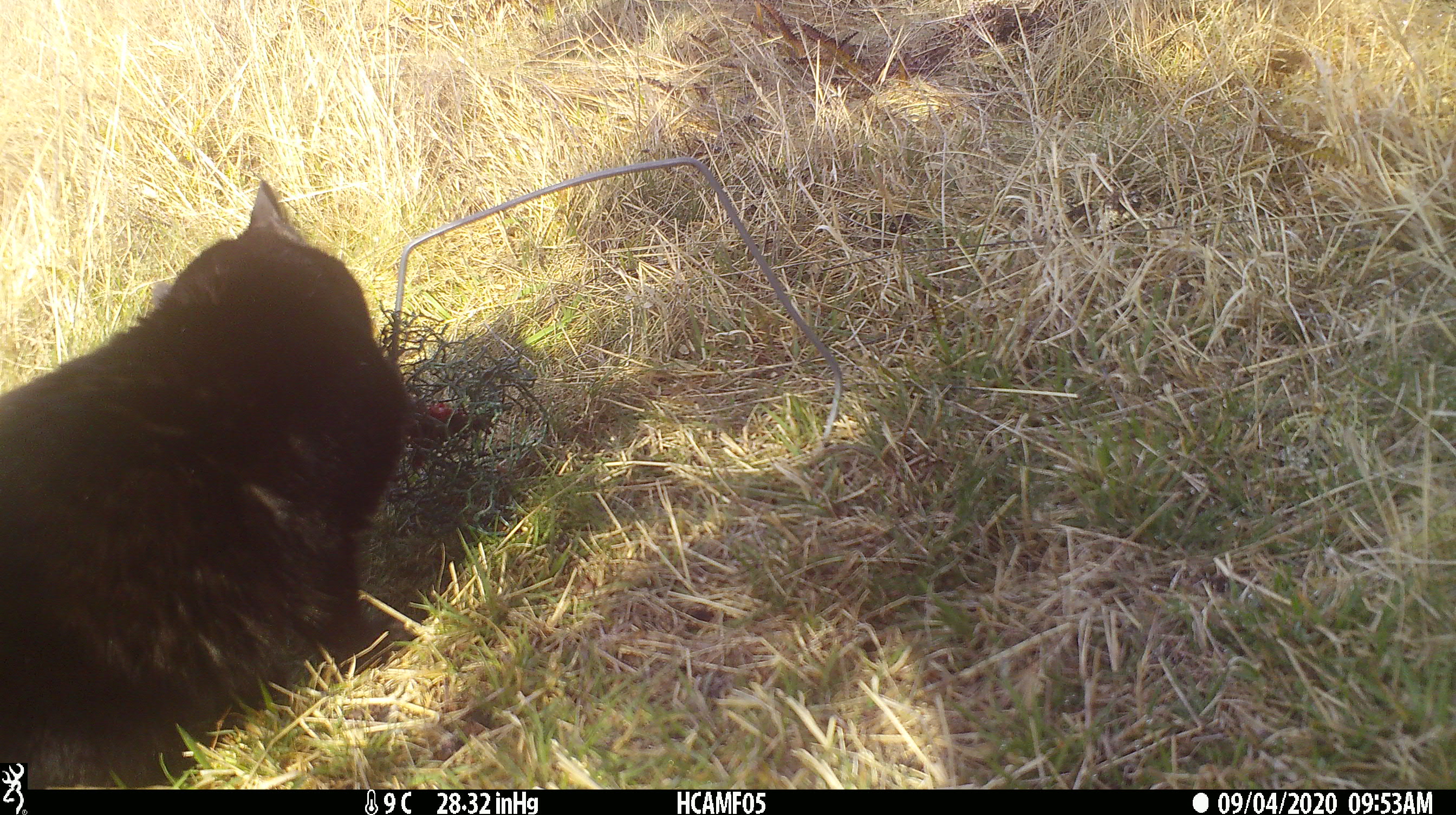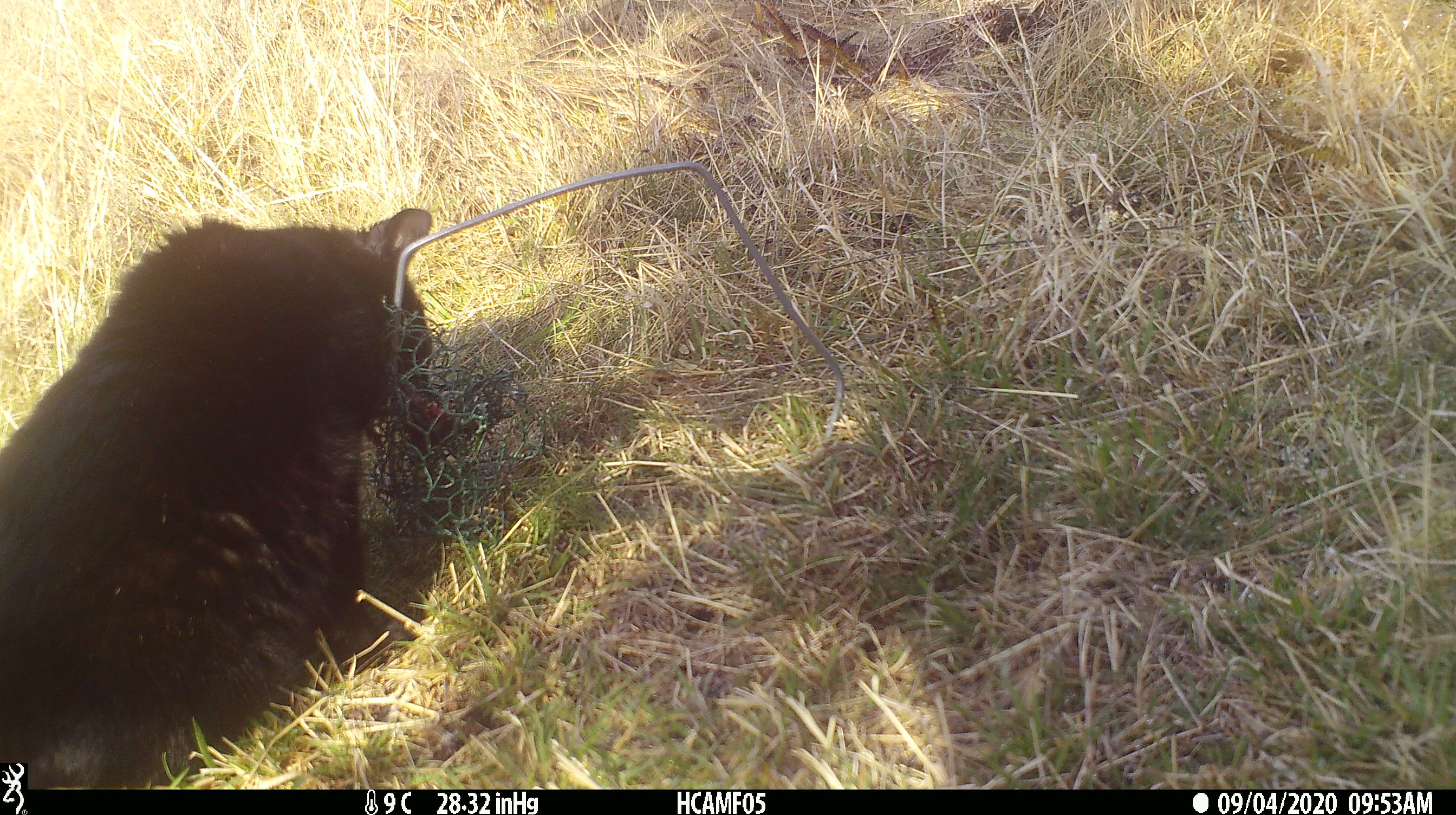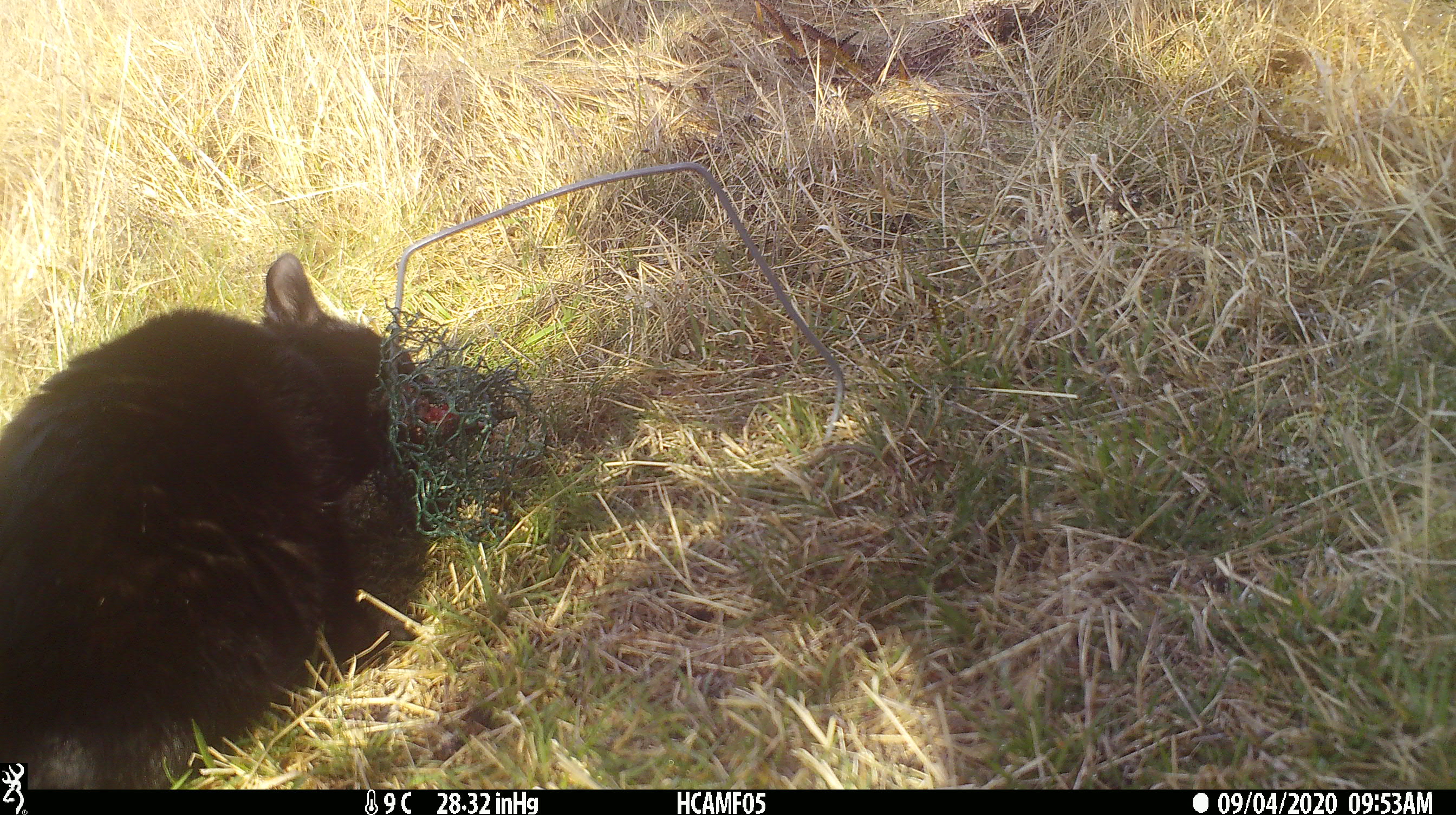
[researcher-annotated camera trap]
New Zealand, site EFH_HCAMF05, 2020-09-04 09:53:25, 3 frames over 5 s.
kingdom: Animalia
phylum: Chordata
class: Mammalia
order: Carnivora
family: Felidae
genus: Felis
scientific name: Felis catus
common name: domestic cat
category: cat